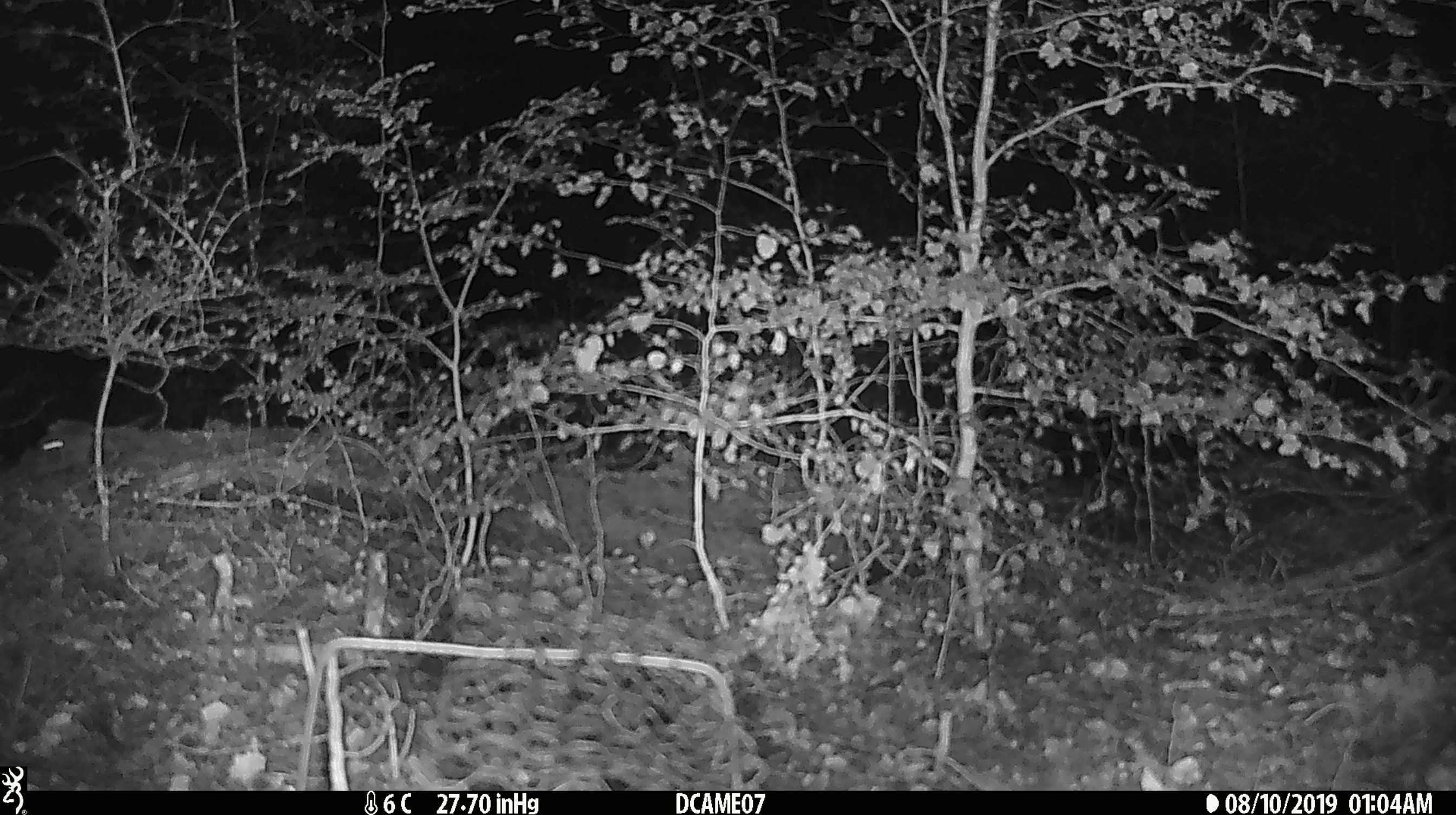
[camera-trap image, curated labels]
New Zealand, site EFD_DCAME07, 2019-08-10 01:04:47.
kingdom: Animalia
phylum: Chordata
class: Mammalia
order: Rodentia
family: Muridae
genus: Mus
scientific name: Mus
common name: mouse